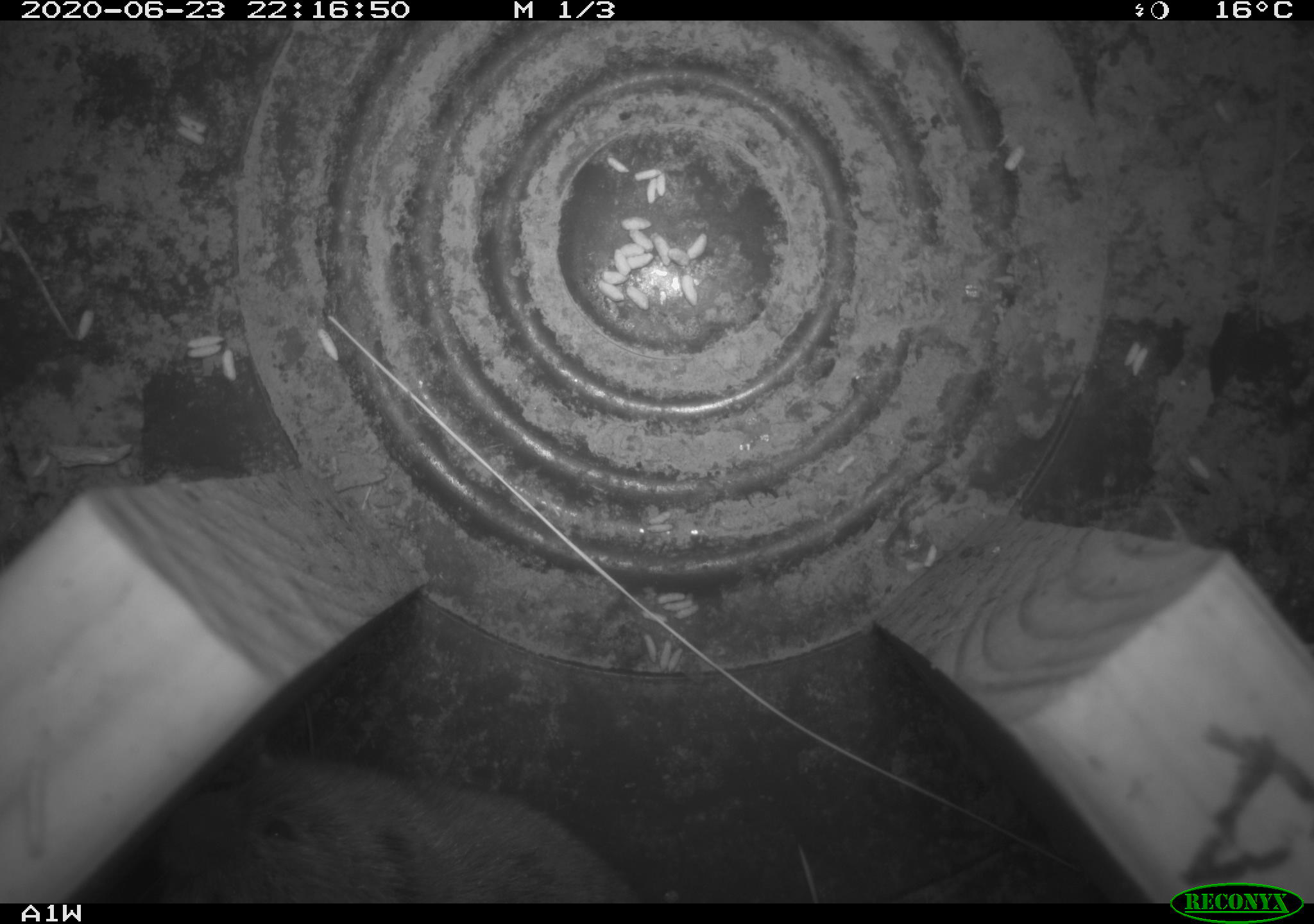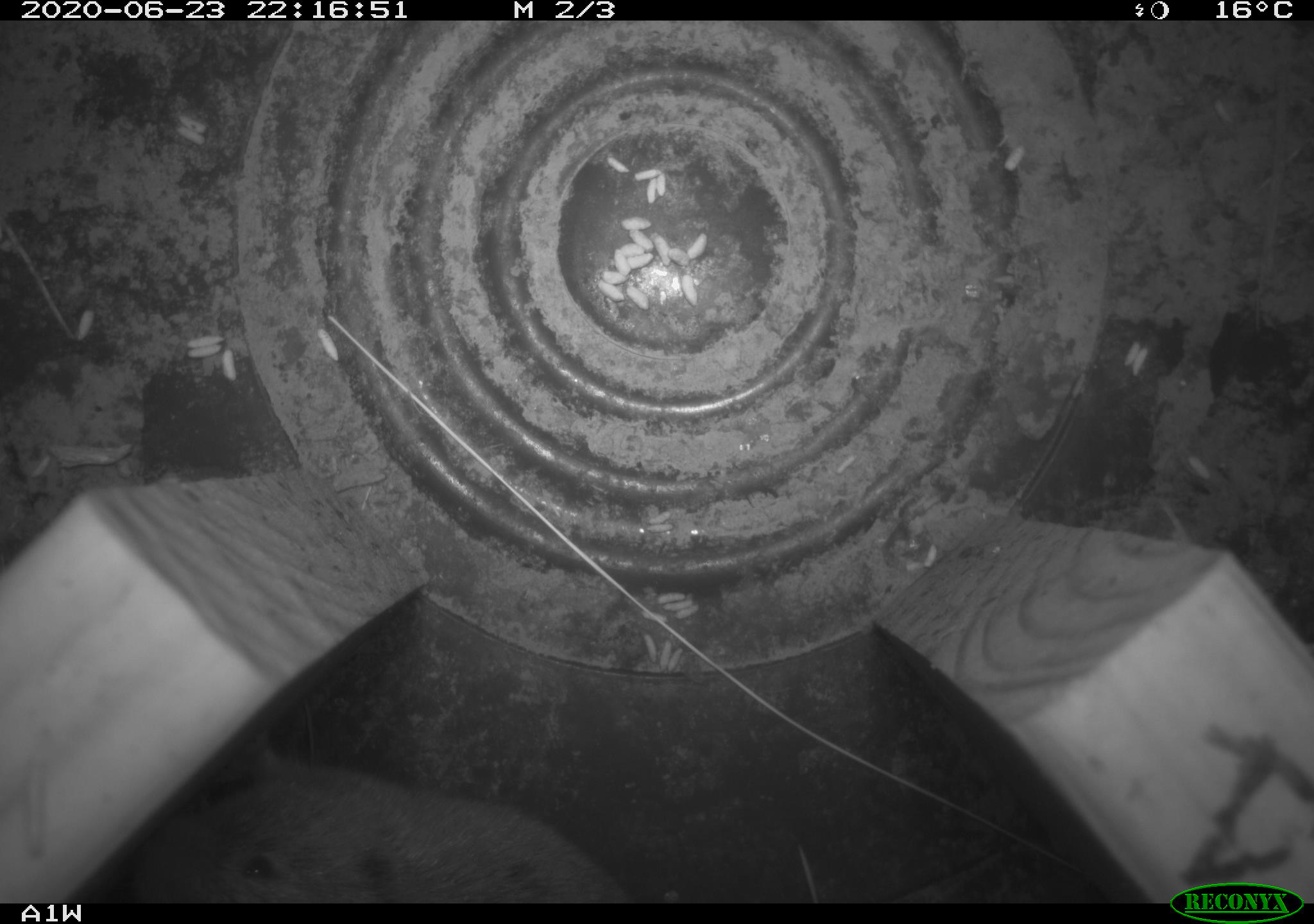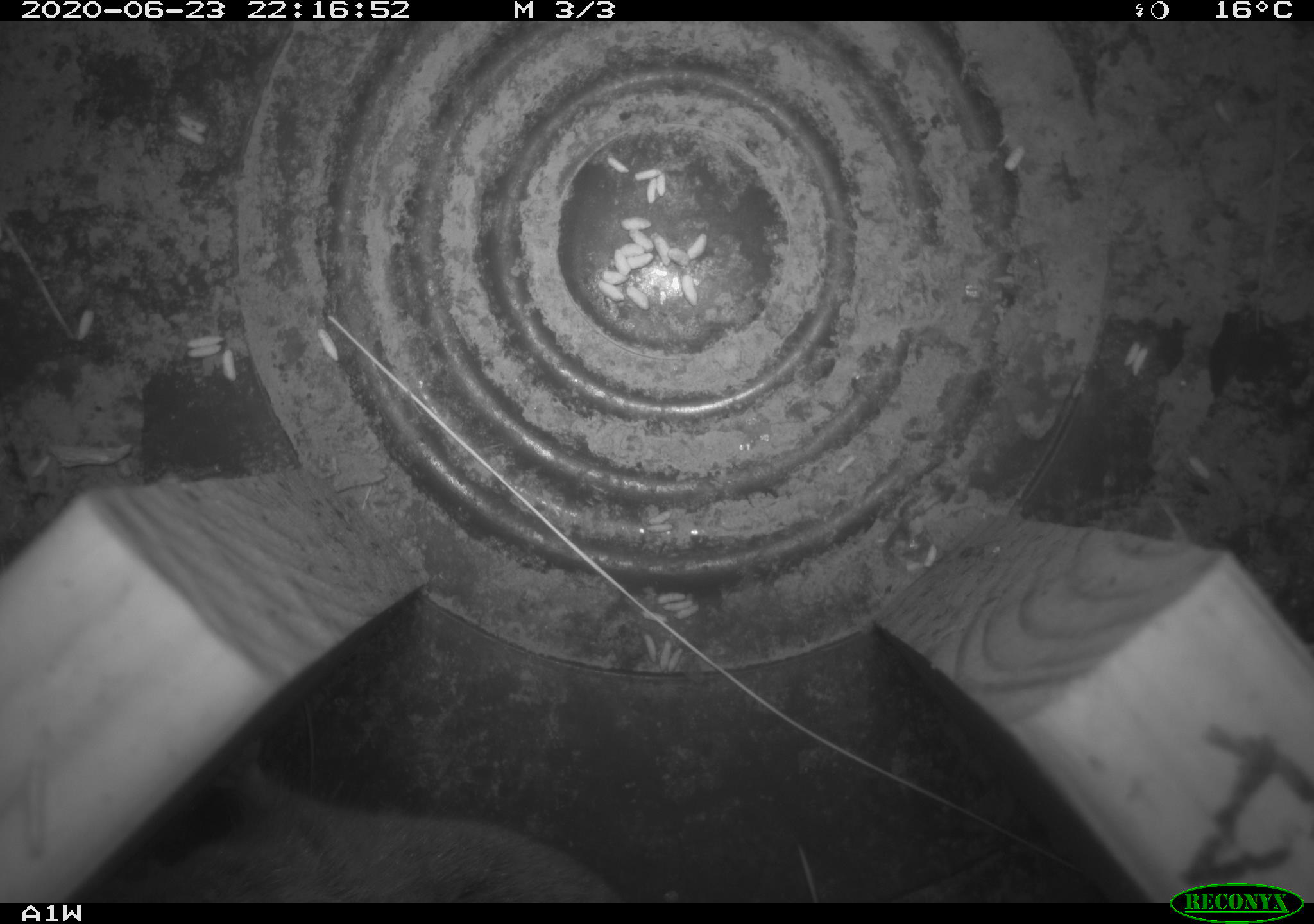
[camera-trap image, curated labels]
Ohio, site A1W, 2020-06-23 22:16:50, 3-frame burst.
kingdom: Animalia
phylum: Chordata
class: Mammalia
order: Rodentia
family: Cricetidae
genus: Microtus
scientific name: Microtus pennsylvanicus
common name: meadow vole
Meadow vole (Microtus pennsylvanicus).